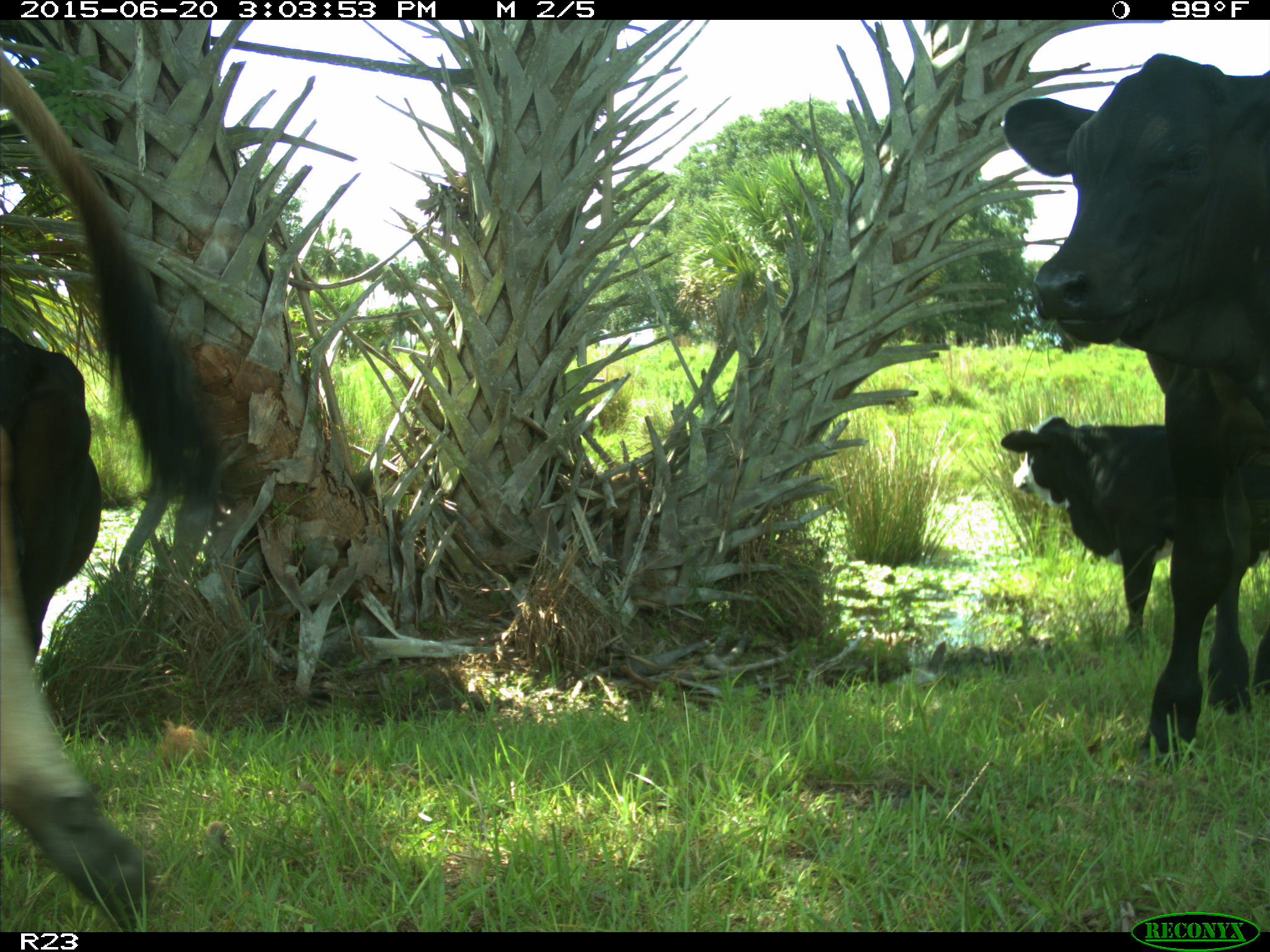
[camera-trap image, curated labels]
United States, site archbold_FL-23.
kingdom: Animalia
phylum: Chordata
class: Mammalia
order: Artiodactyla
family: Bovidae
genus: Bos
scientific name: Bos taurus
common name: domestic cow